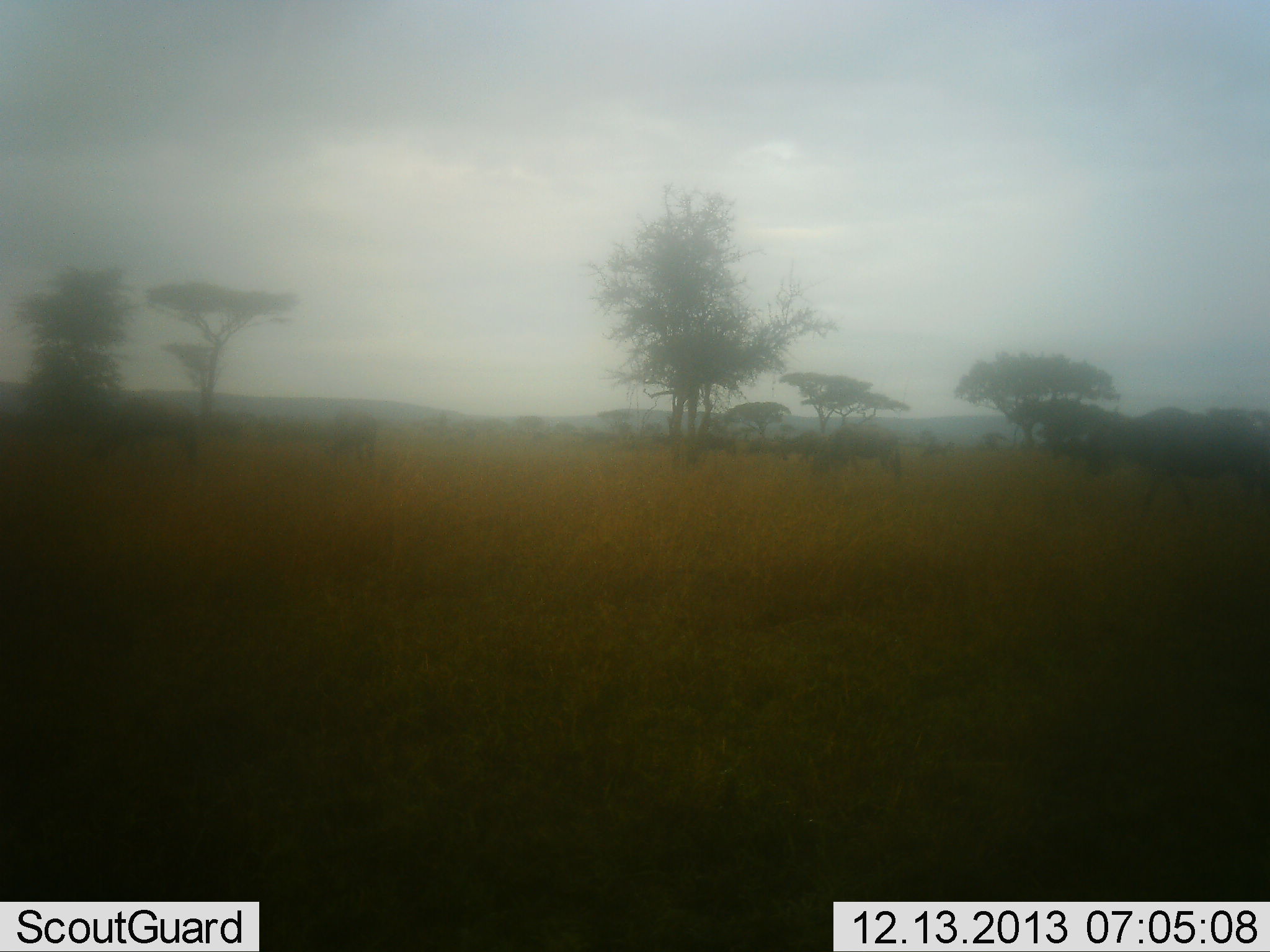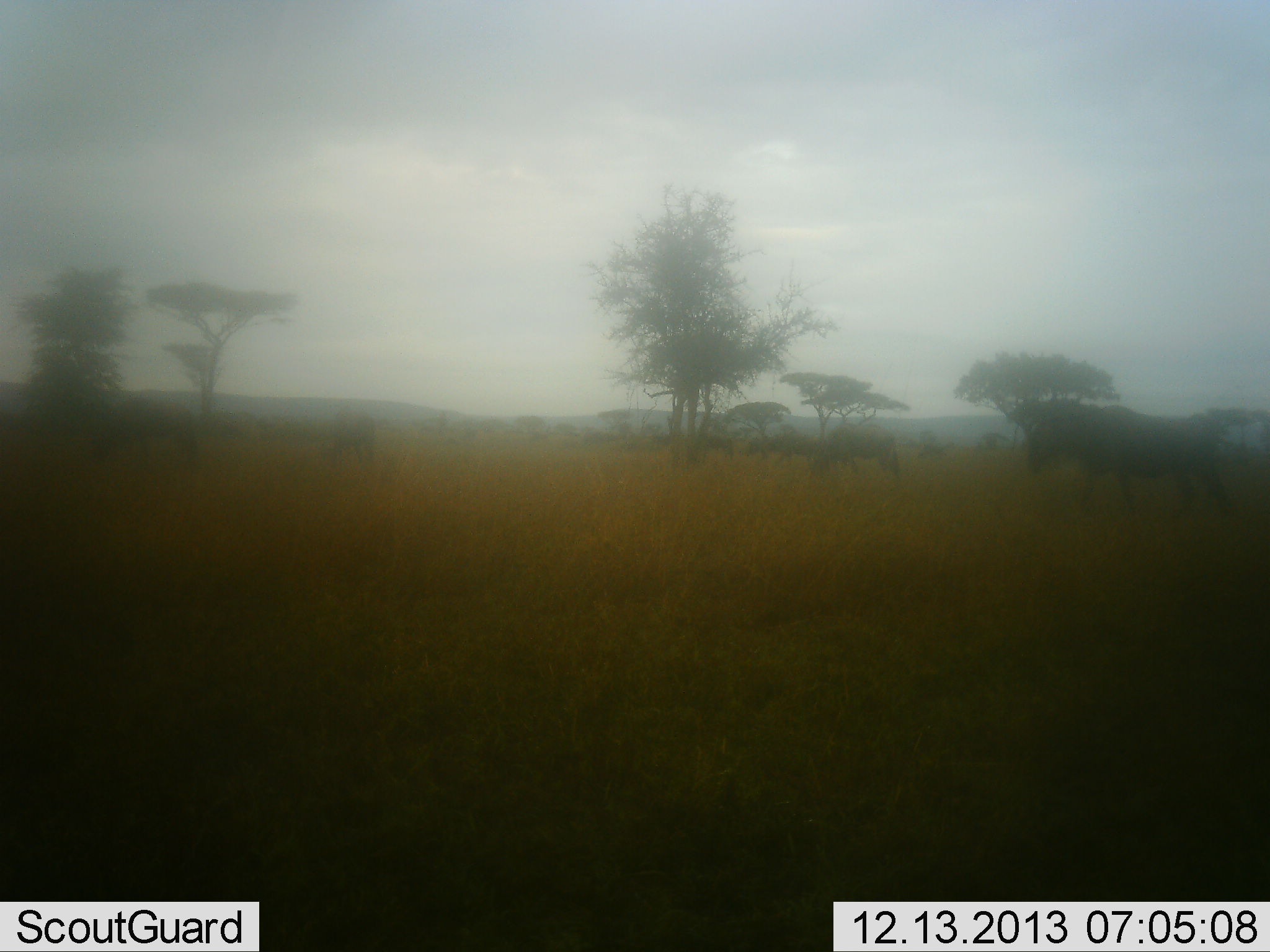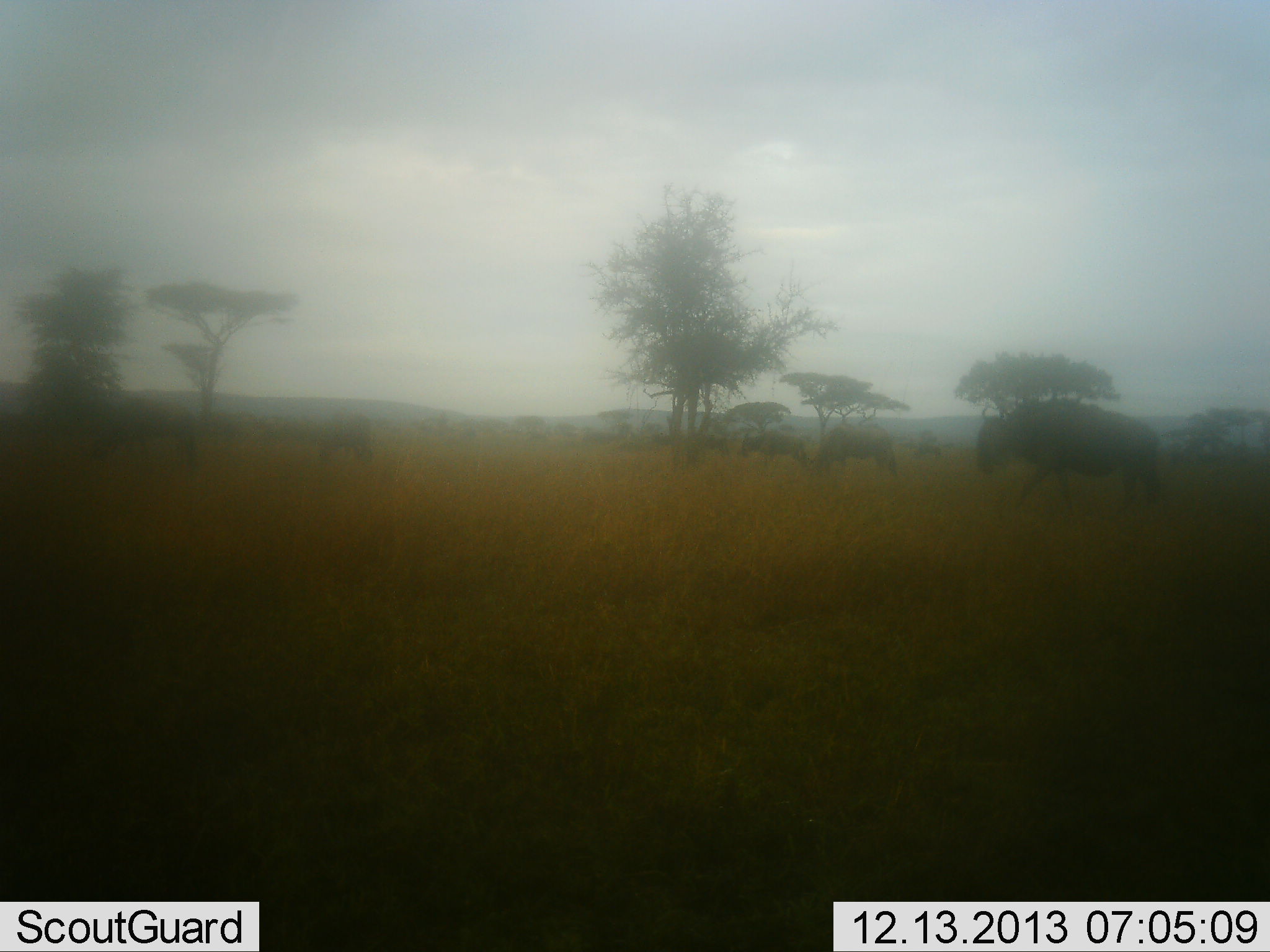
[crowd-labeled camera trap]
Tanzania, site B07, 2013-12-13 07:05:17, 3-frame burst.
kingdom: Animalia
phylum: Chordata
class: Mammalia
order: Artiodactyla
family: Bovidae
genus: Connochaetes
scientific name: Connochaetes taurinus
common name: blue wildebeest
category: wildebeest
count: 10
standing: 20%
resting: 0%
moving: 100%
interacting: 0%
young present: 0%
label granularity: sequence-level